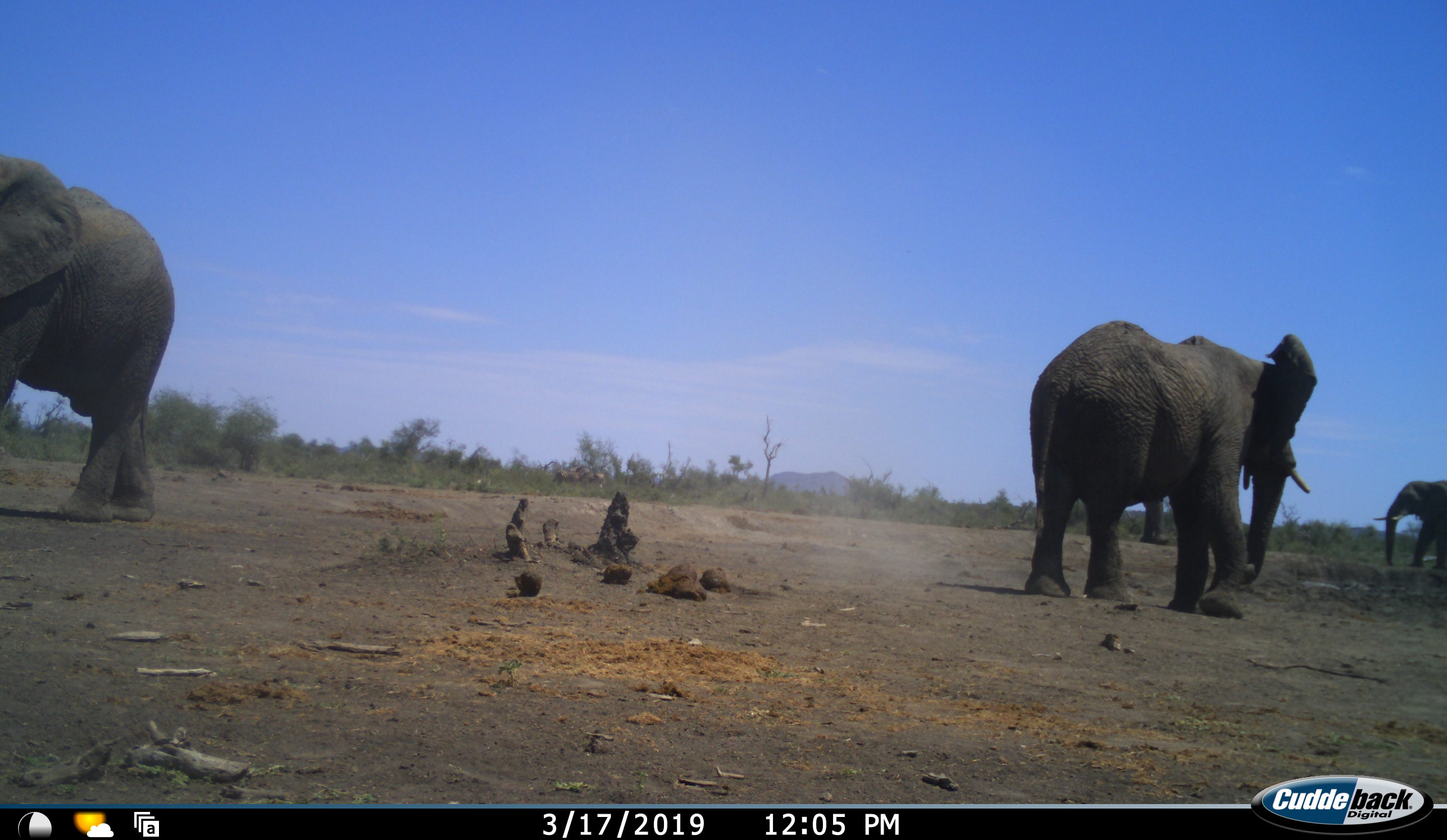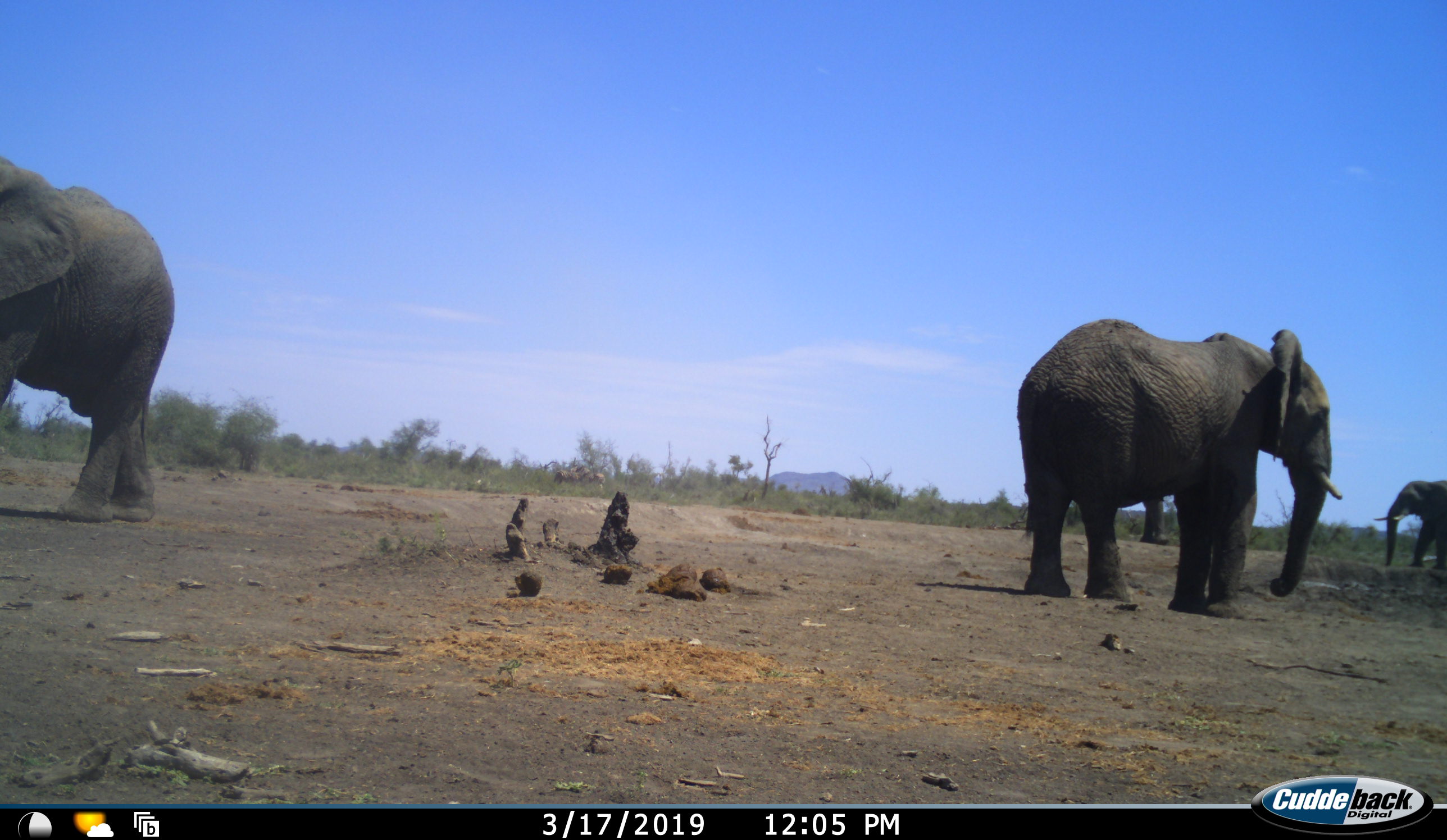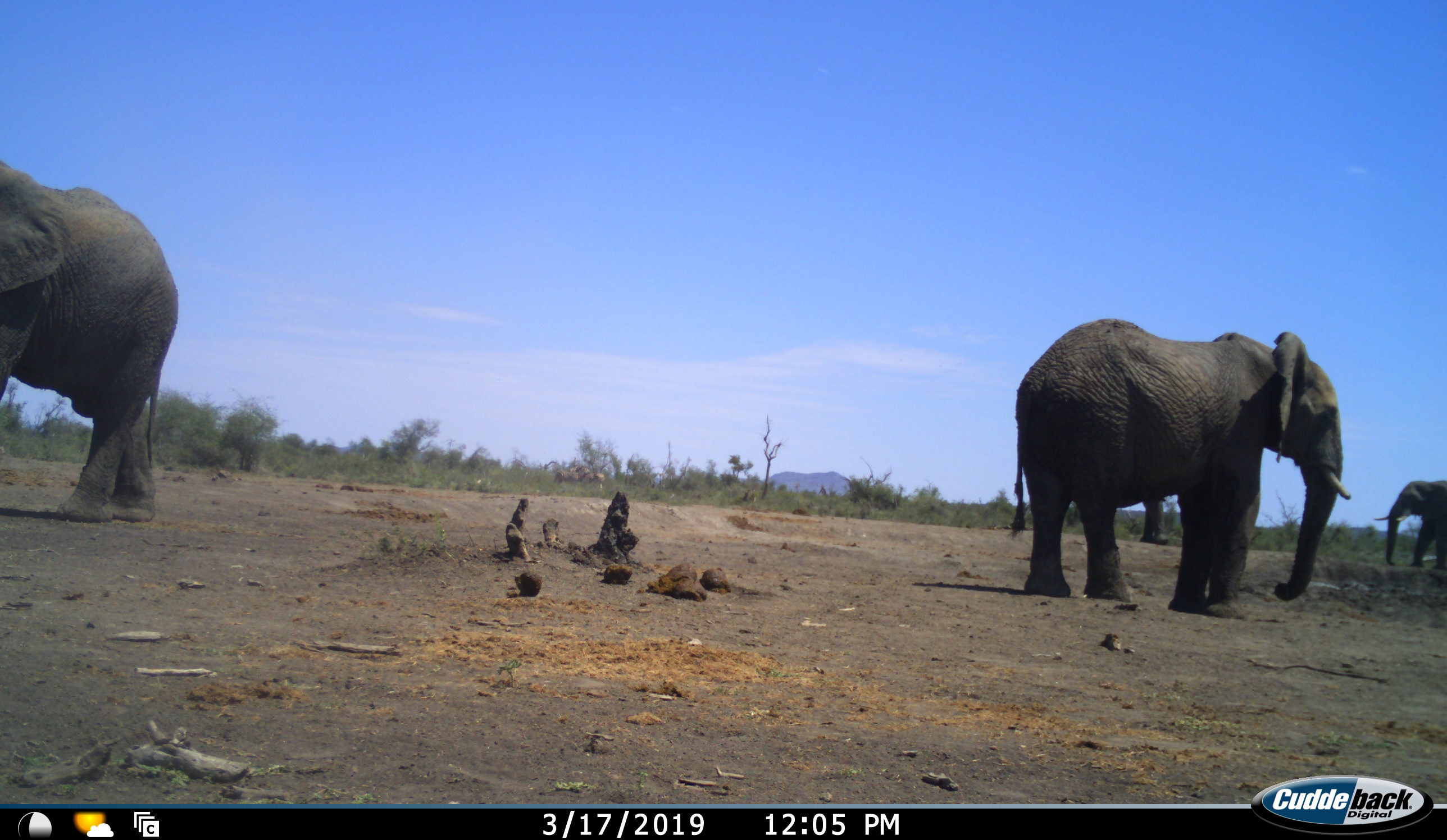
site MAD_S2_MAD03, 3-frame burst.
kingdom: Animalia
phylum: Chordata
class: Mammalia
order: Proboscidea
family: Elephantidae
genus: Loxodonta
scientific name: Loxodonta africana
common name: african bush elephant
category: elephant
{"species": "elephant (african bush elephant) (Loxodonta africana)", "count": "4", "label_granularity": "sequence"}